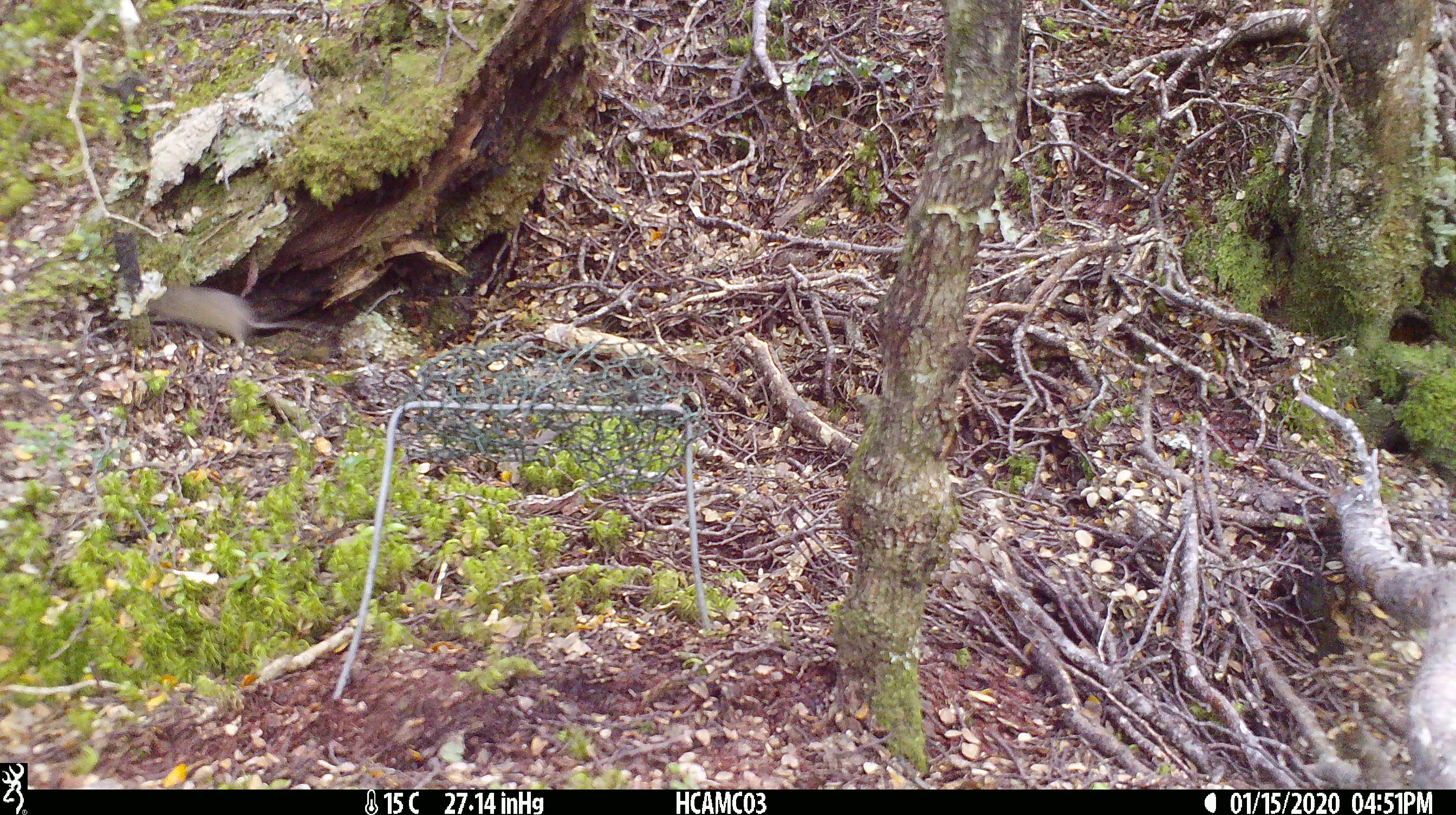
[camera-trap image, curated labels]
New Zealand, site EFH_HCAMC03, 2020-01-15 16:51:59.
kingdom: Animalia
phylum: Chordata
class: Mammalia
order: Rodentia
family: Muridae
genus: Mus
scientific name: Mus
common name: mouse